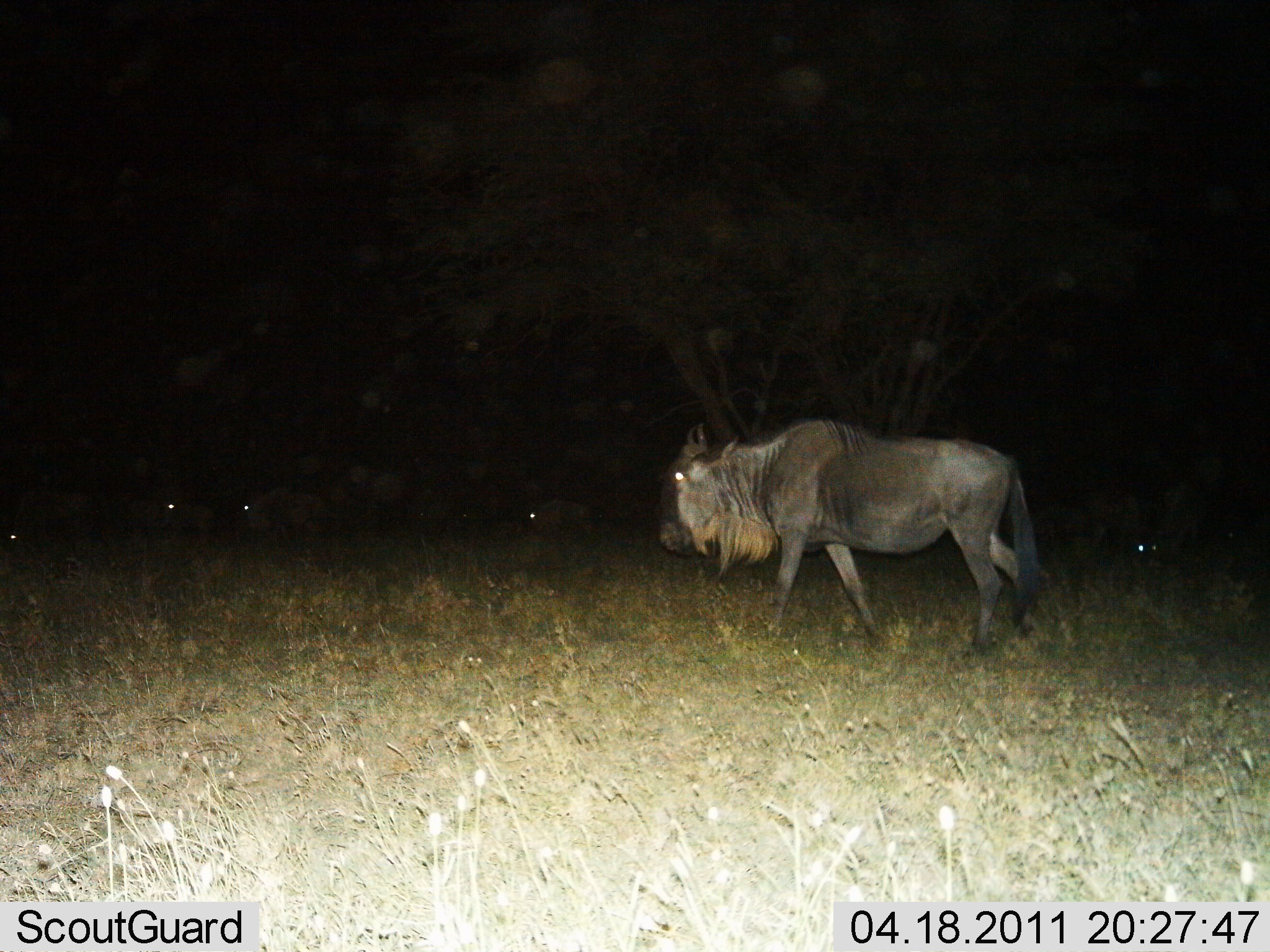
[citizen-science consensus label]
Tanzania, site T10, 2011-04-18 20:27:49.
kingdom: Animalia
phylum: Chordata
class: Mammalia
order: Artiodactyla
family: Bovidae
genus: Connochaetes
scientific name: Connochaetes taurinus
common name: blue wildebeest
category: wildebeest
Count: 6.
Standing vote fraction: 33%.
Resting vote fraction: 8%.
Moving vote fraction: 67%.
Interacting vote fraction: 0%.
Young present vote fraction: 0%.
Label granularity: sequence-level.